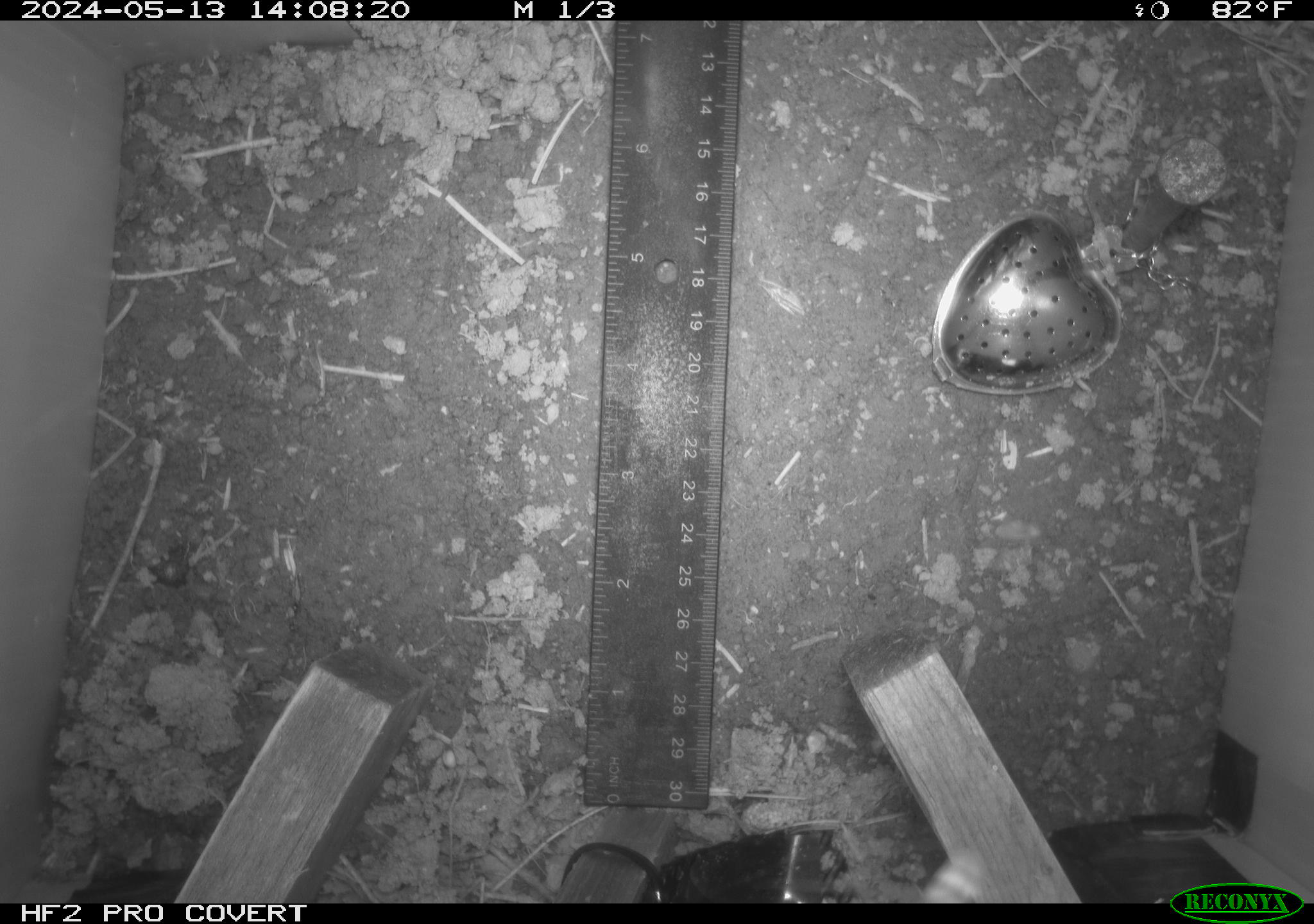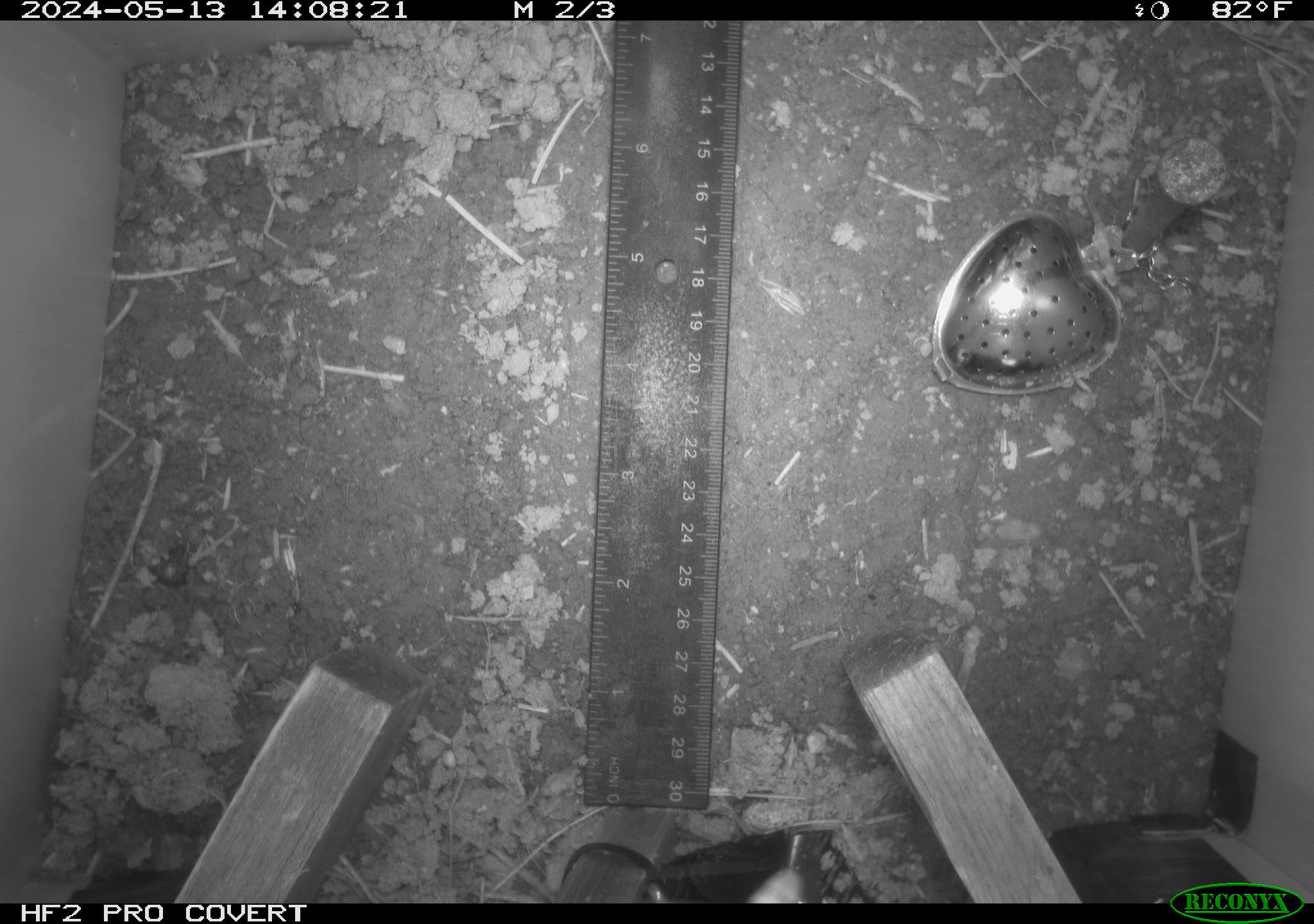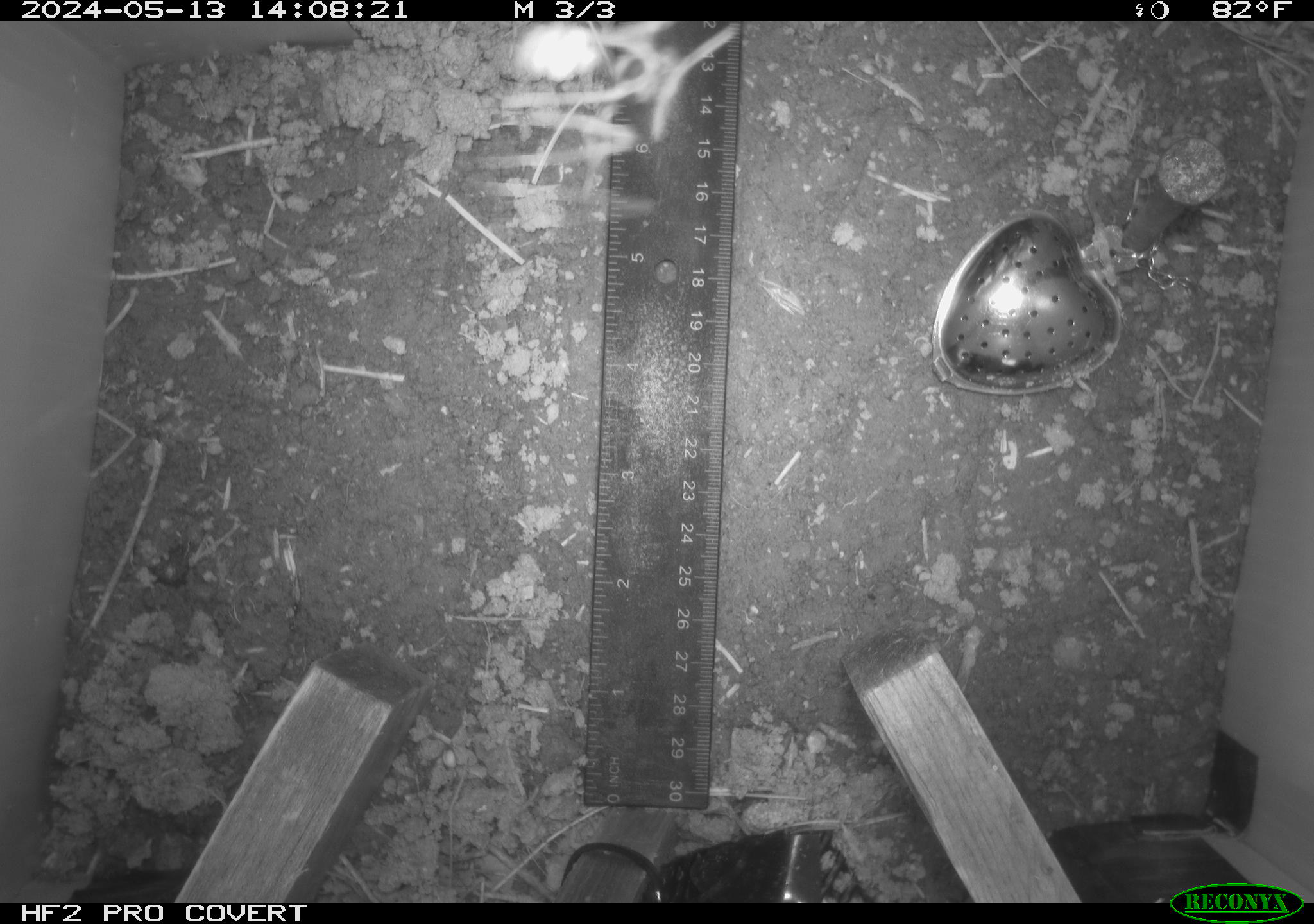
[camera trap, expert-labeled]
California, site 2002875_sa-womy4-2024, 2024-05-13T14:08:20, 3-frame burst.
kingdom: Animalia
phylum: Arthropoda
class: Insecta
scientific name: Insecta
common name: insect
Insect (Insecta).